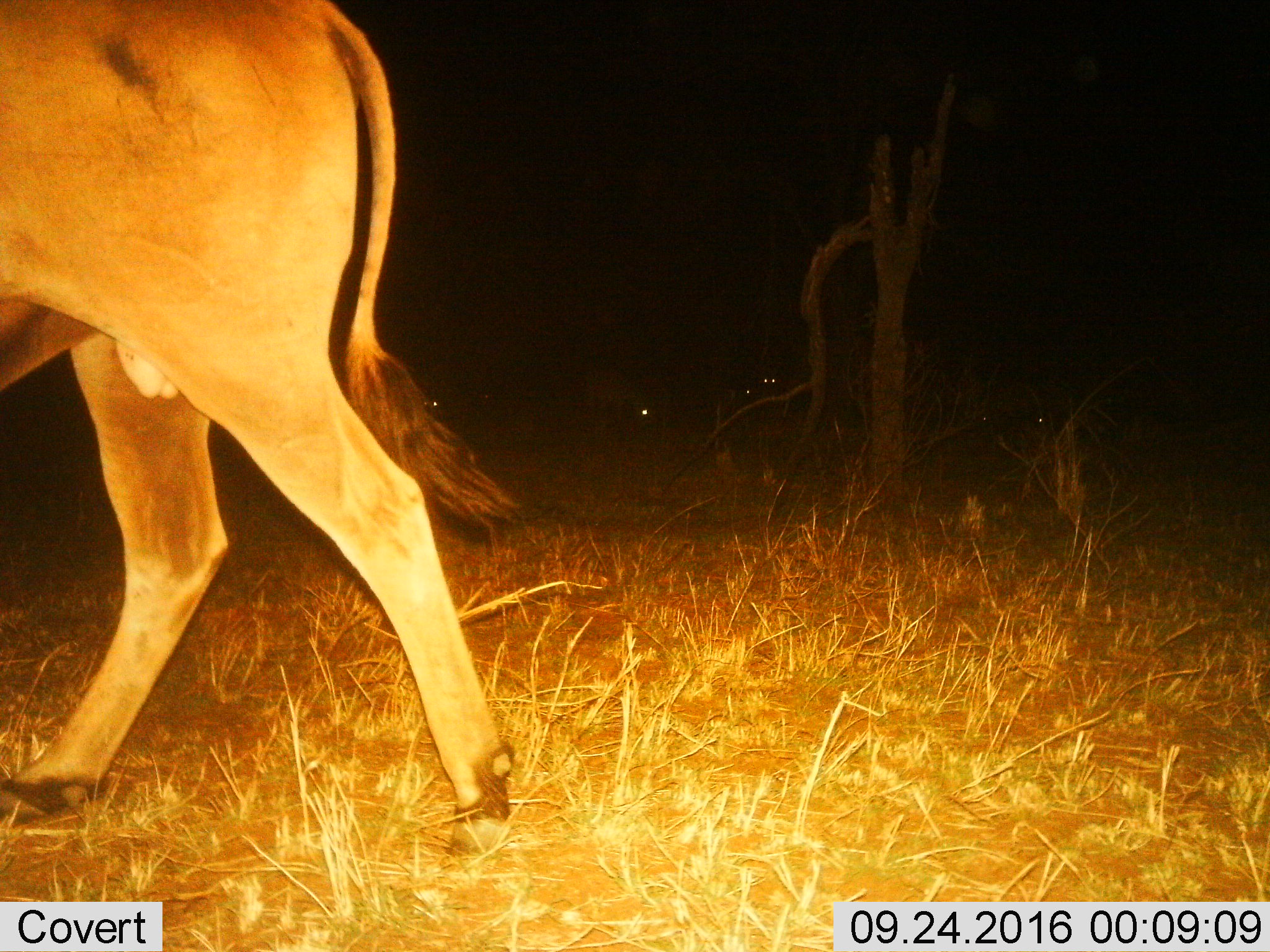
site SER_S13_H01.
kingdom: Animalia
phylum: Chordata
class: Mammalia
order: Artiodactyla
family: Bovidae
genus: Tragelaphus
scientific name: Tragelaphus oryx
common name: eland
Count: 1.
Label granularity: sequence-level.